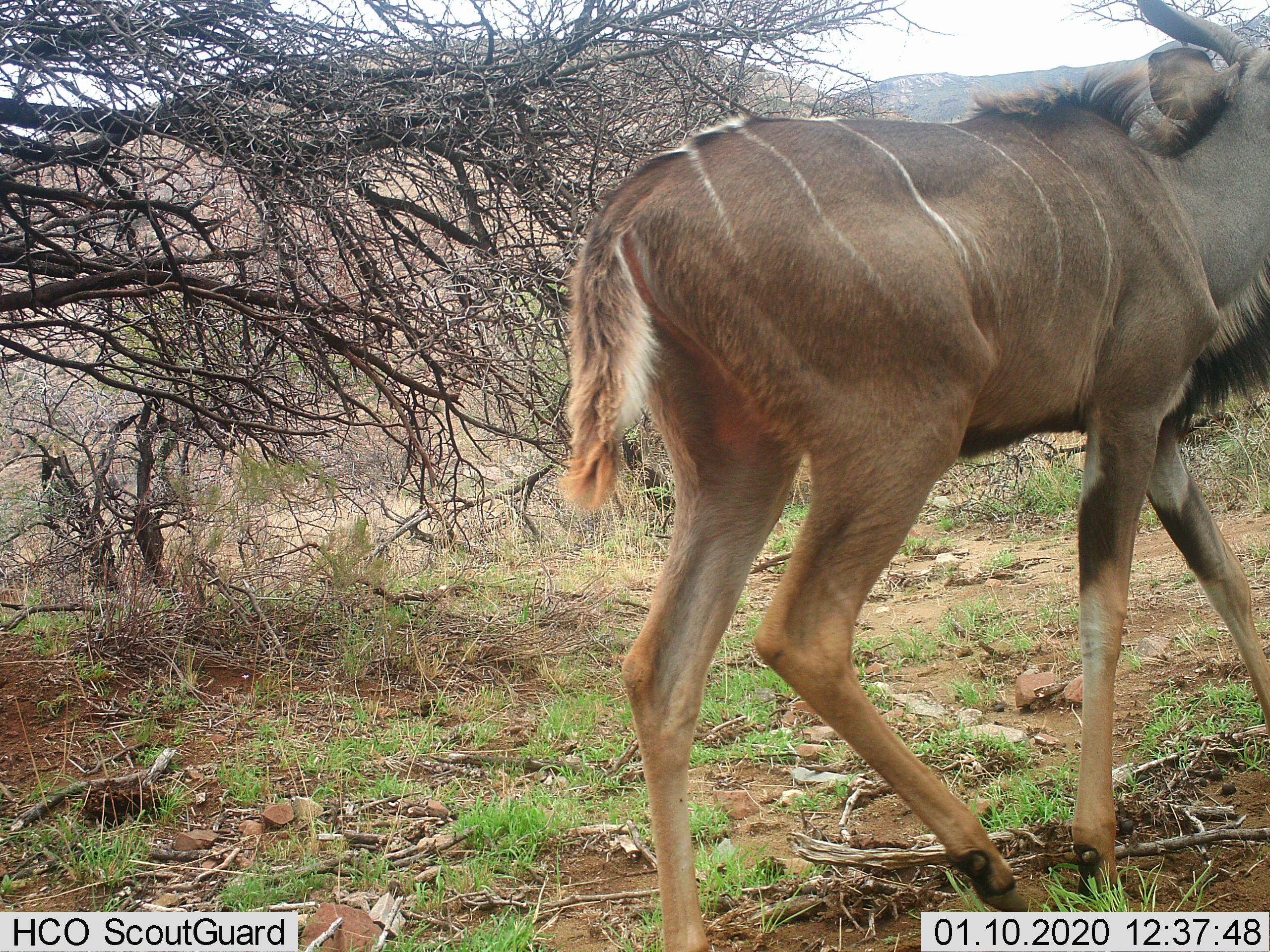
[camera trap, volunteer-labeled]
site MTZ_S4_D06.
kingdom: Animalia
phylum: Chordata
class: Mammalia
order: Artiodactyla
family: Bovidae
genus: Tragelaphus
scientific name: Tragelaphus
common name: kudu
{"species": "kudu (Tragelaphus)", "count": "1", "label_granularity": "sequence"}